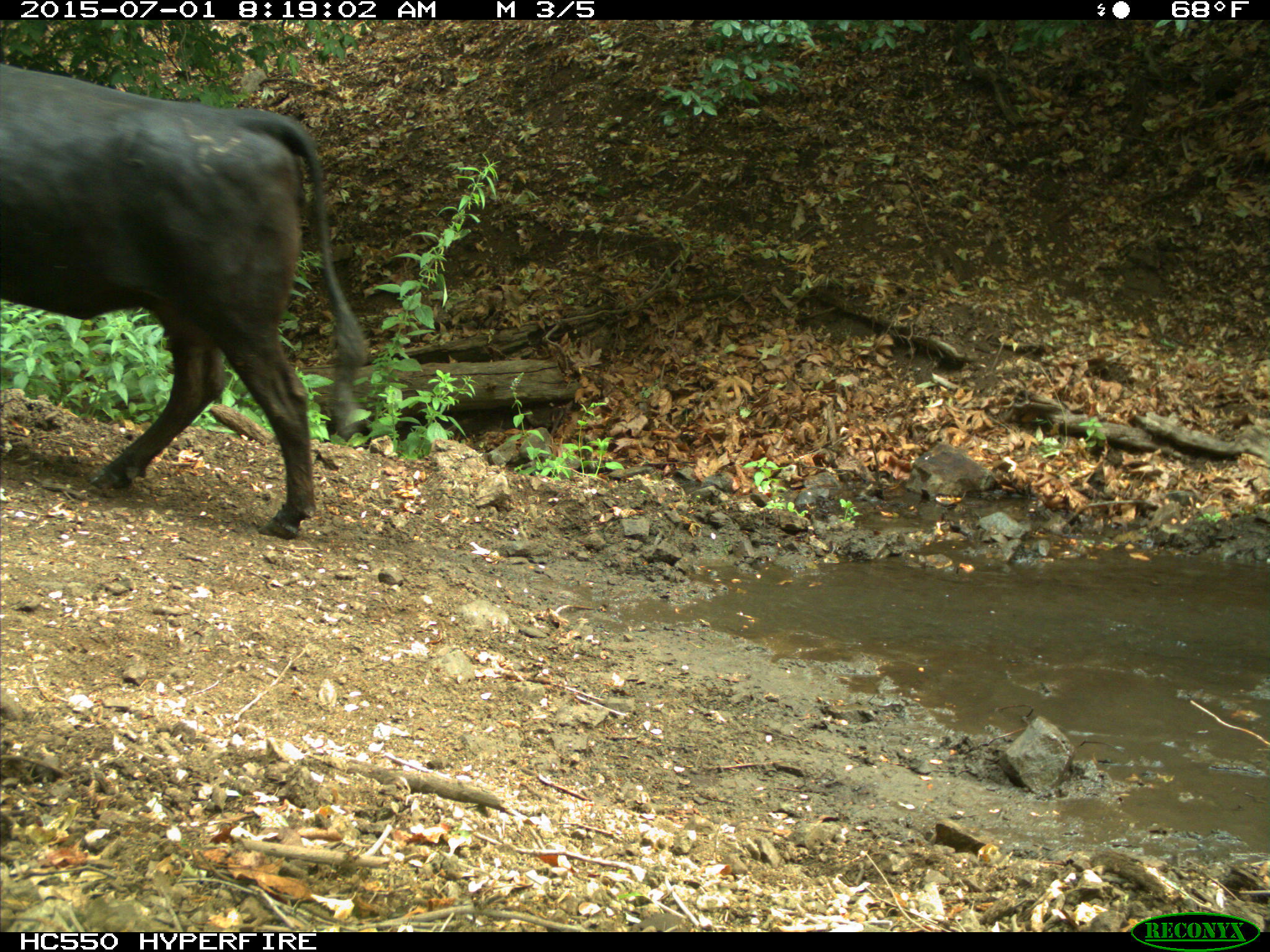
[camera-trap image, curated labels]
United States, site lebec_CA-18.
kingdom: Animalia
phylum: Chordata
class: Mammalia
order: Artiodactyla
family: Bovidae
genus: Bos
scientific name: Bos taurus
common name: domestic cow